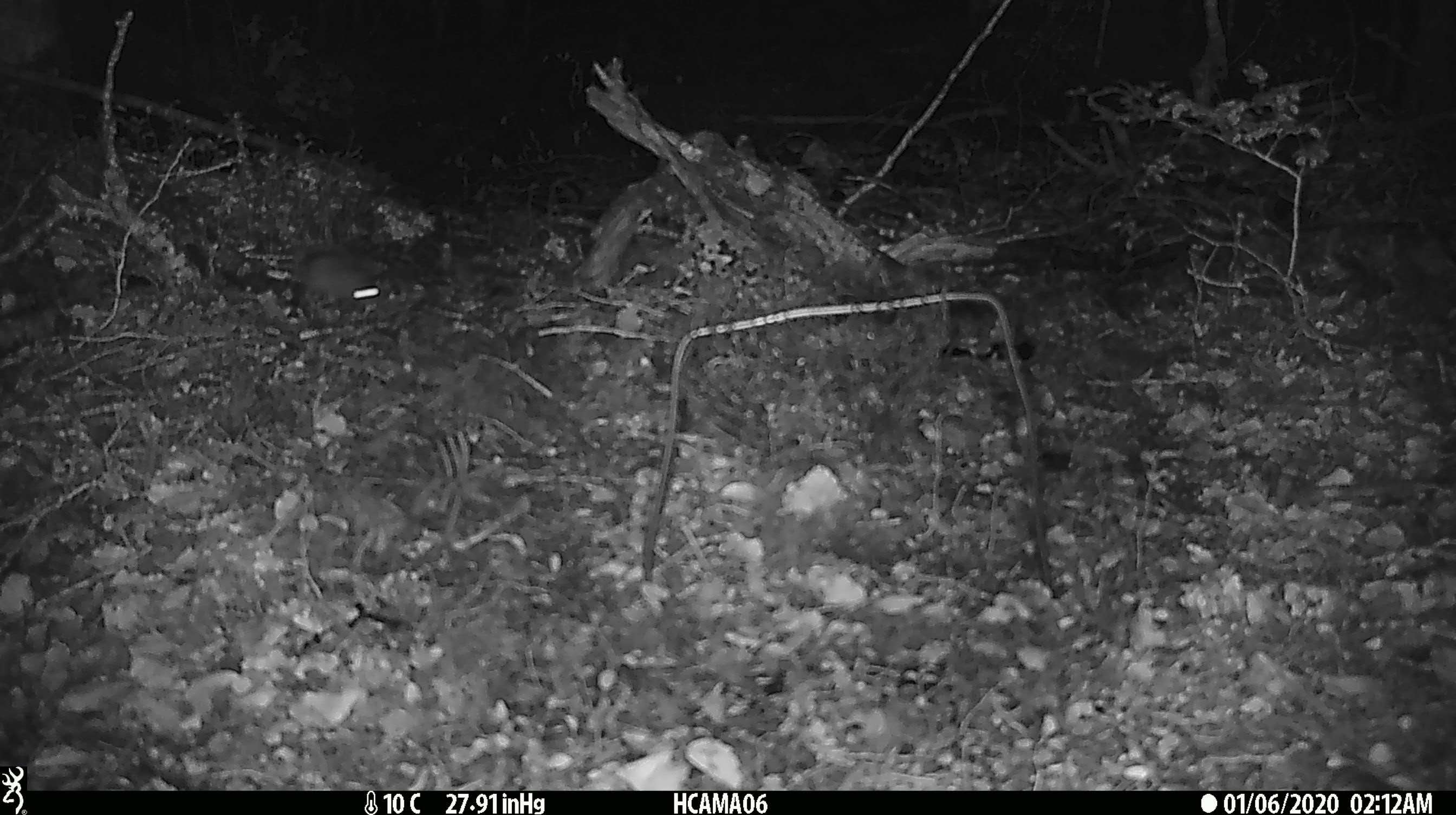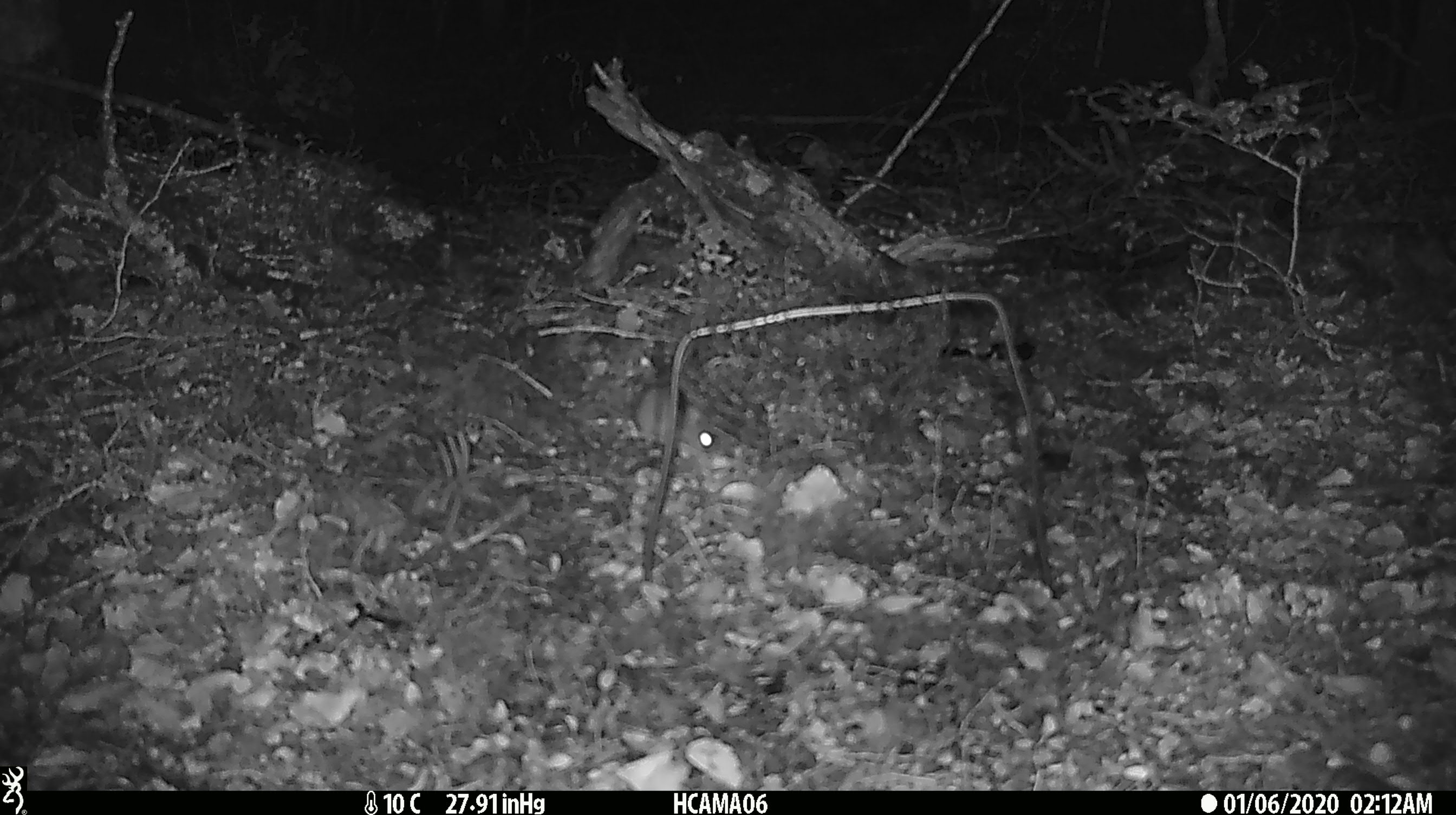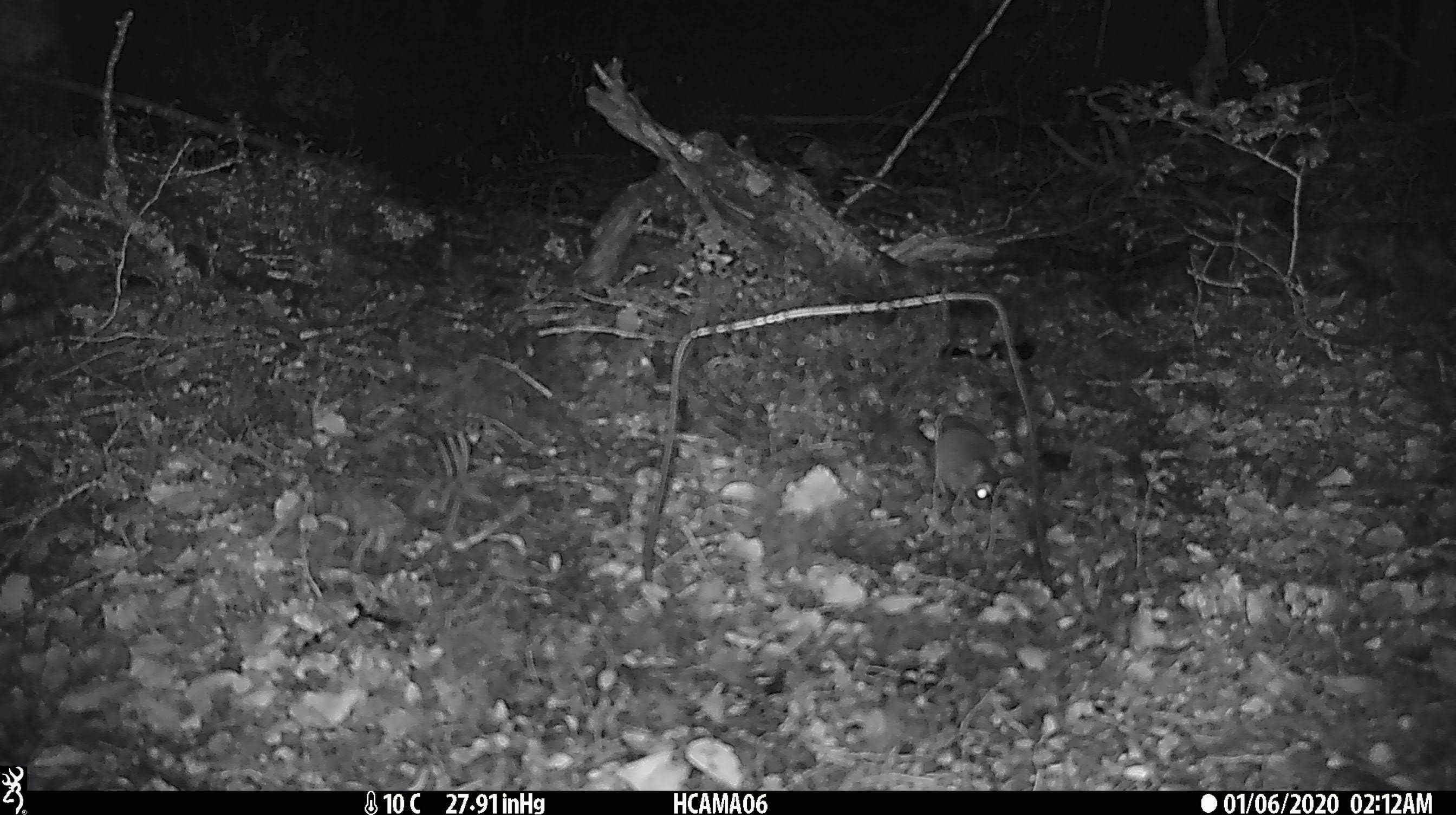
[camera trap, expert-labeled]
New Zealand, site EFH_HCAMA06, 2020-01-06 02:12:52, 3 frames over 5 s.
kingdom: Animalia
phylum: Chordata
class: Mammalia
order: Rodentia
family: Muridae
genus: Mus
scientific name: Mus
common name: mouse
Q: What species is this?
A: Mouse (Mus).